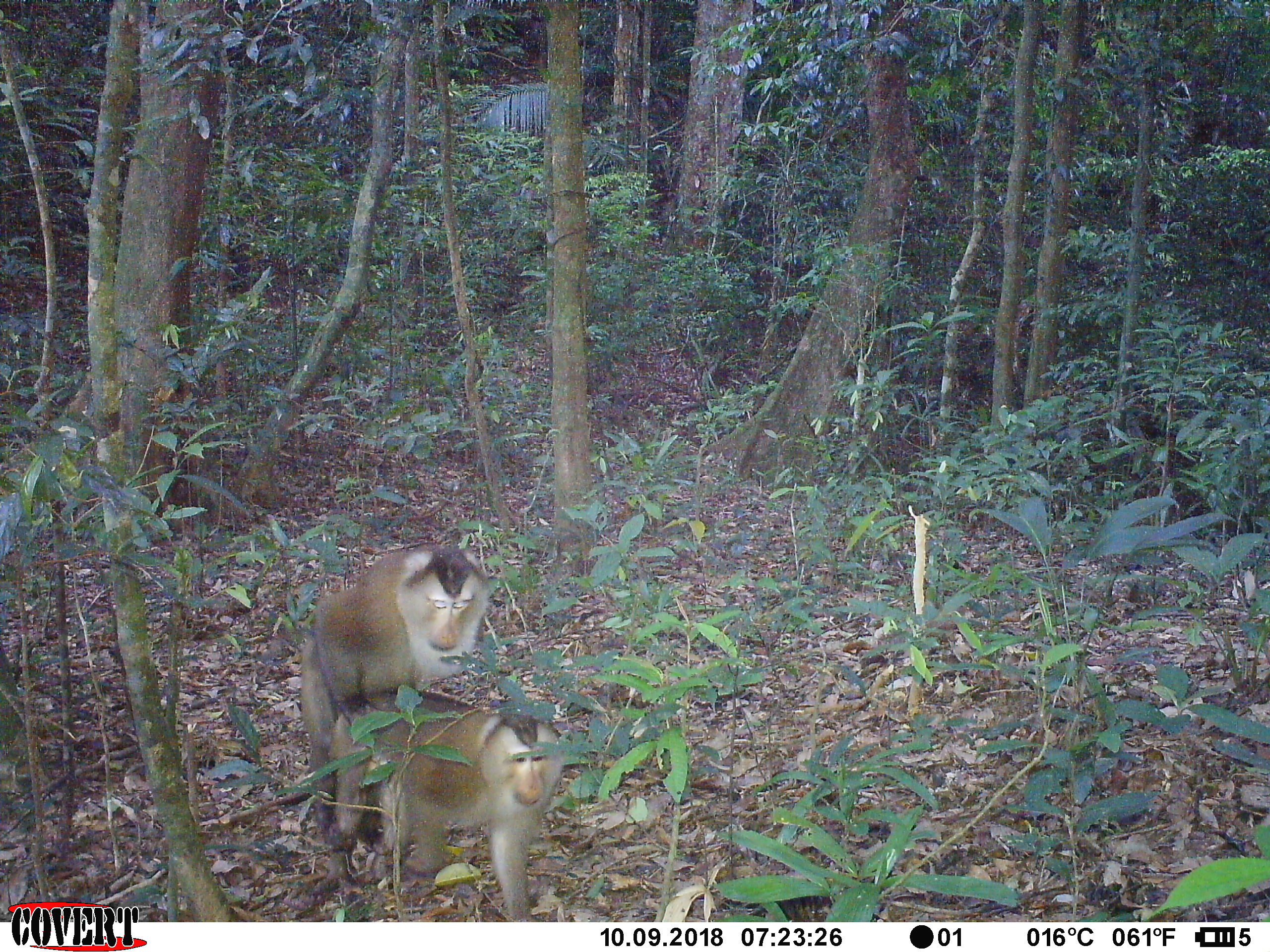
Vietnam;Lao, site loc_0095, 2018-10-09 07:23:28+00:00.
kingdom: Animalia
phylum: Chordata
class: Mammalia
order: Primates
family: Cercopithecidae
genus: Macaca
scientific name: Macaca nemestrina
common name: pig-tailed macaque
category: pig tailed macaque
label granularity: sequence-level